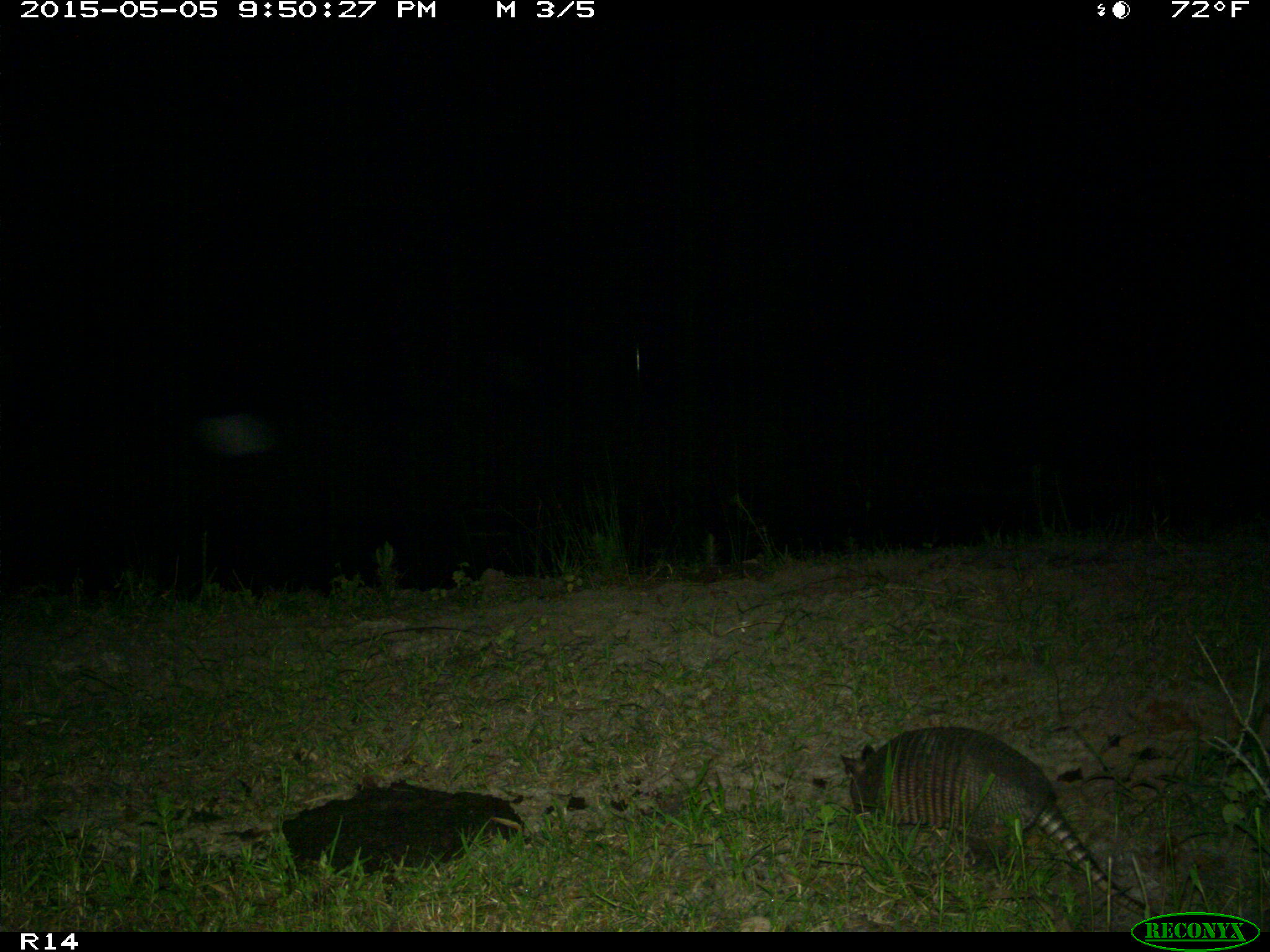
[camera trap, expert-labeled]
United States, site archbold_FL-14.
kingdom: Animalia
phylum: Chordata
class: Mammalia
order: Cingulata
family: Dasypodidae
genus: Dasypus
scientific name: Dasypus novemcinctus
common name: nine-banded armadillo